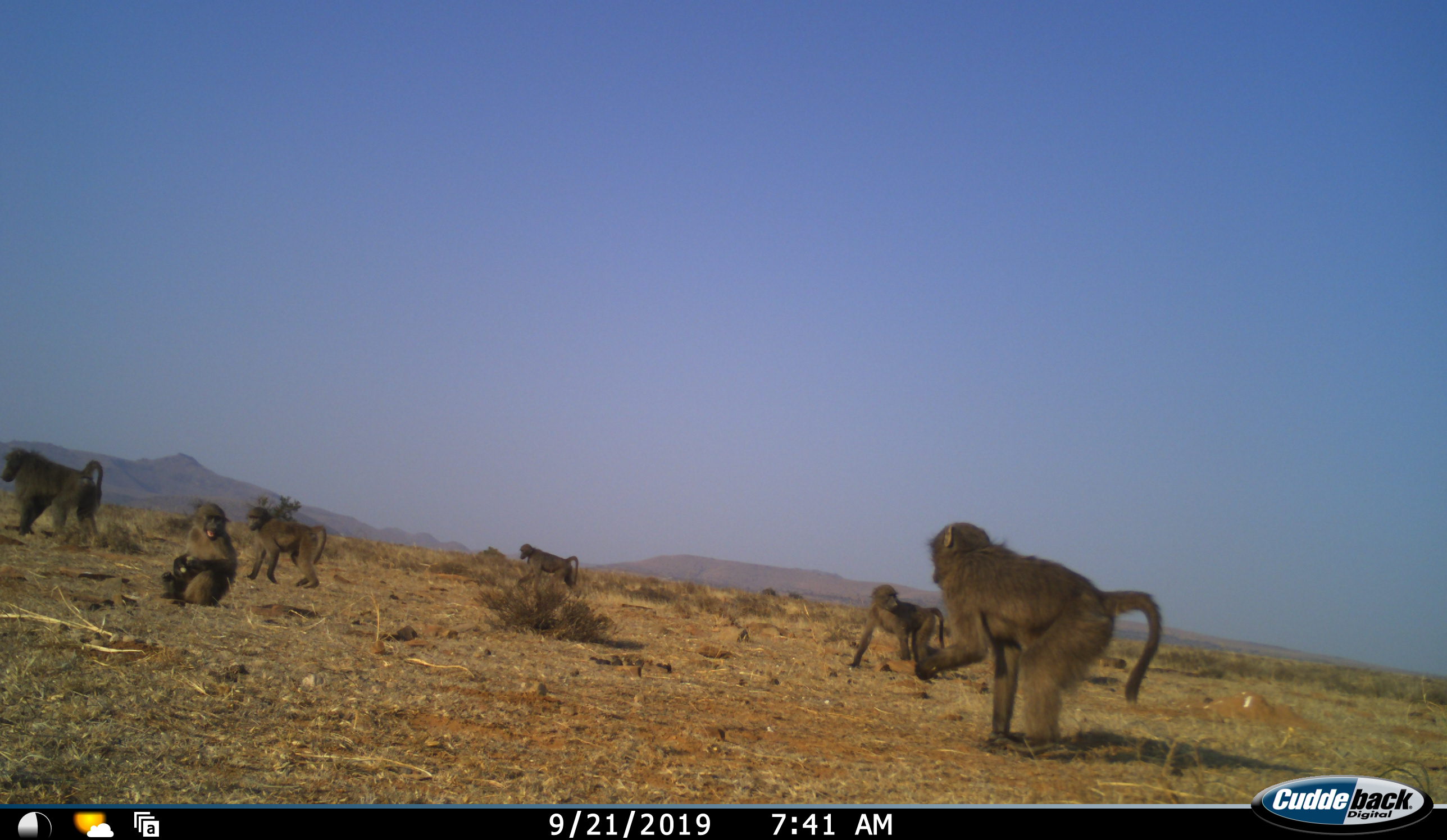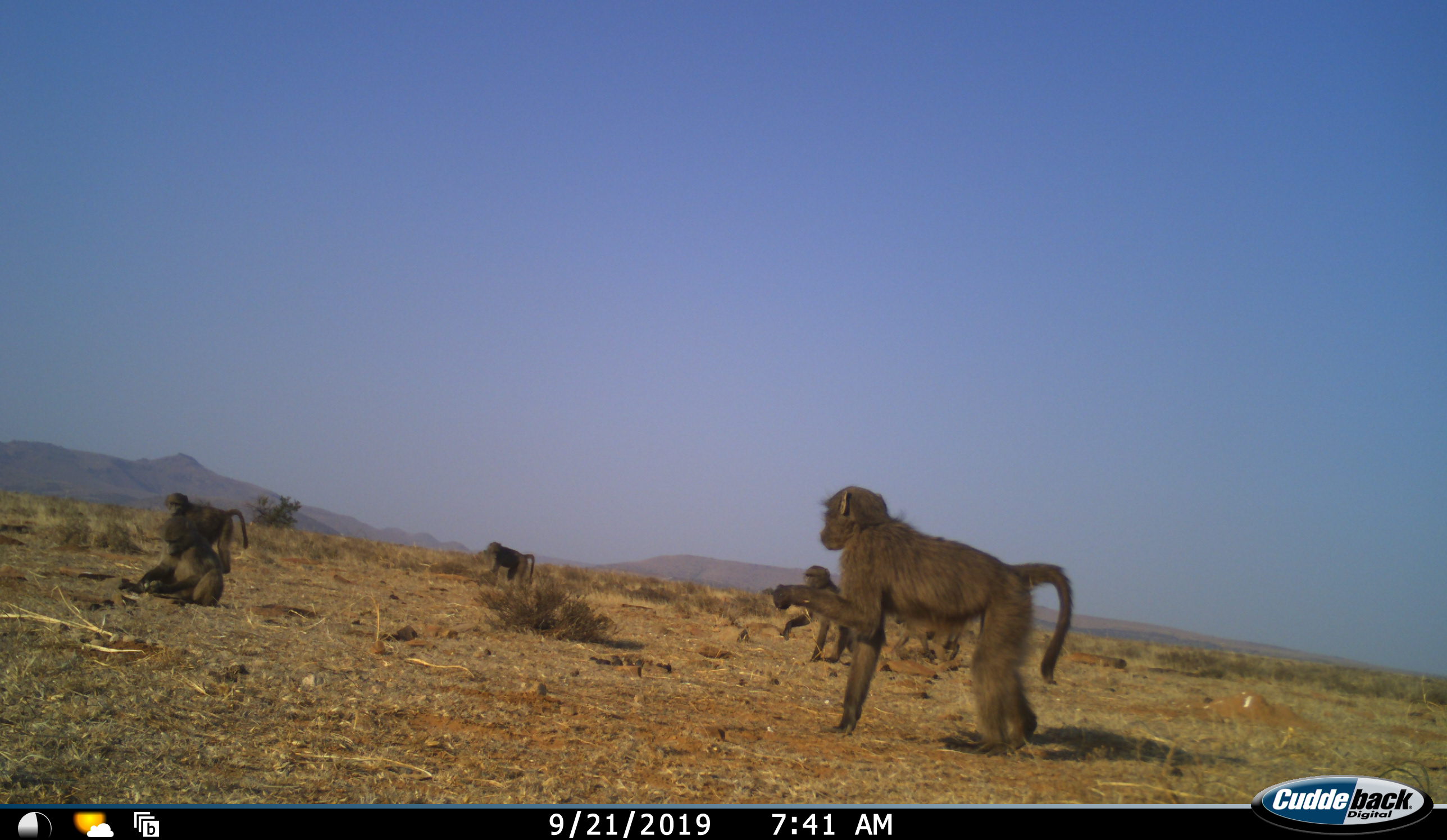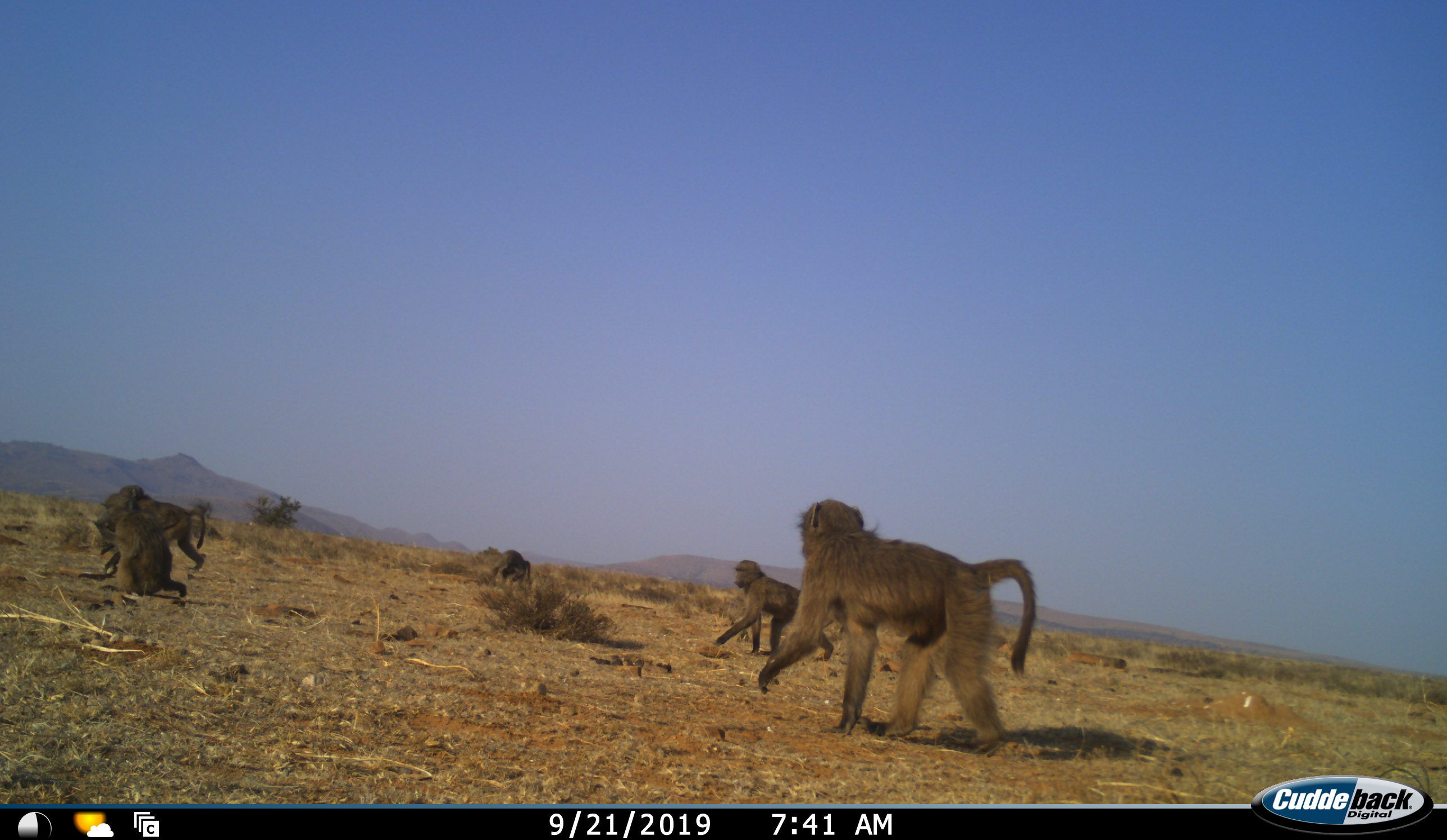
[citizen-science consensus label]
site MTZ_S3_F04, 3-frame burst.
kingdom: Animalia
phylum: Chordata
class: Mammalia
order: Primates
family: Cercopithecidae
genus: Papio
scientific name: Papio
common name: baboon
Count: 6.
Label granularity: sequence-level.